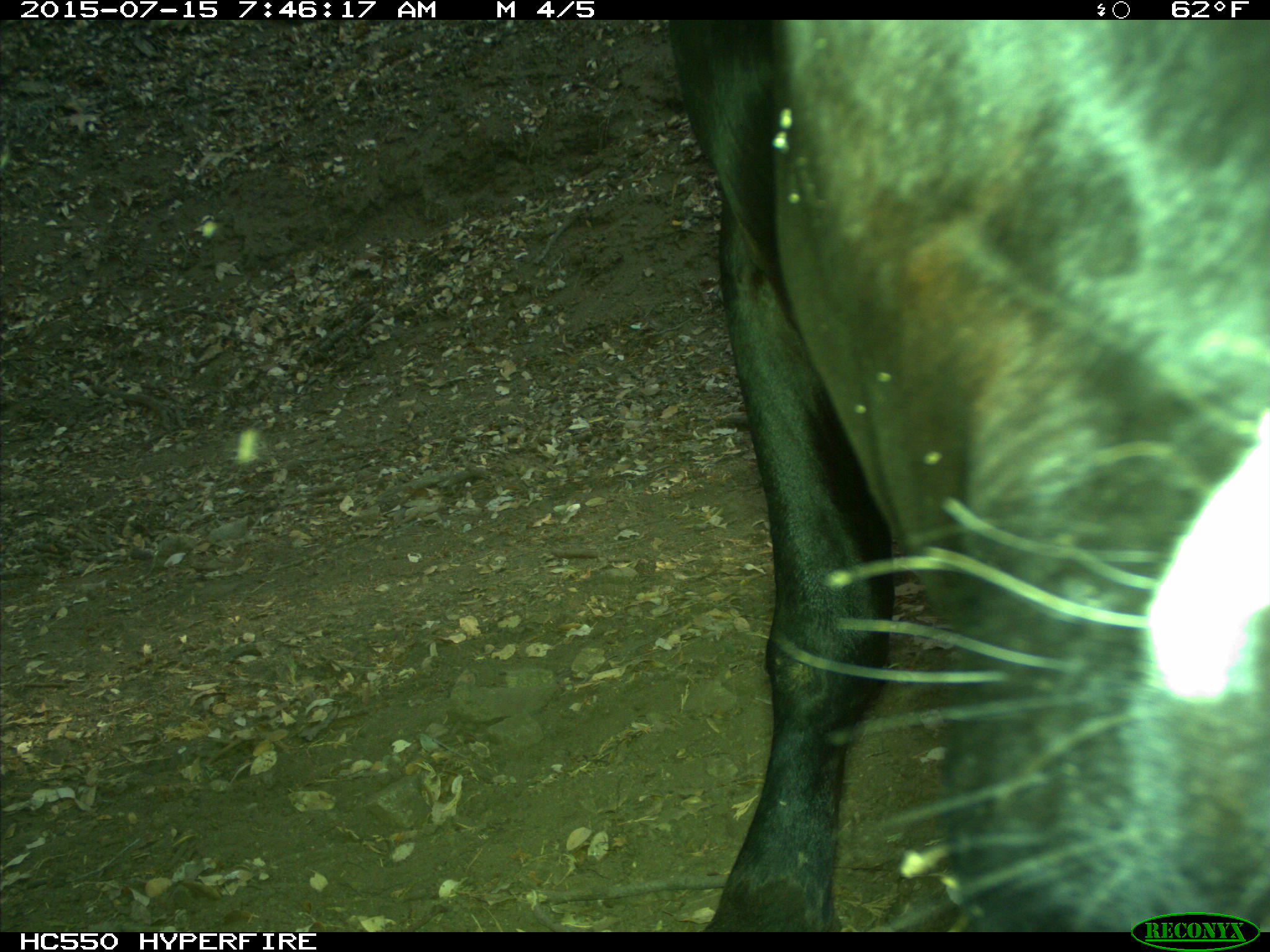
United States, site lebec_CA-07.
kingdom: Animalia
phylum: Chordata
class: Mammalia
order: Artiodactyla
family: Bovidae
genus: Bos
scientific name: Bos taurus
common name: domestic cow